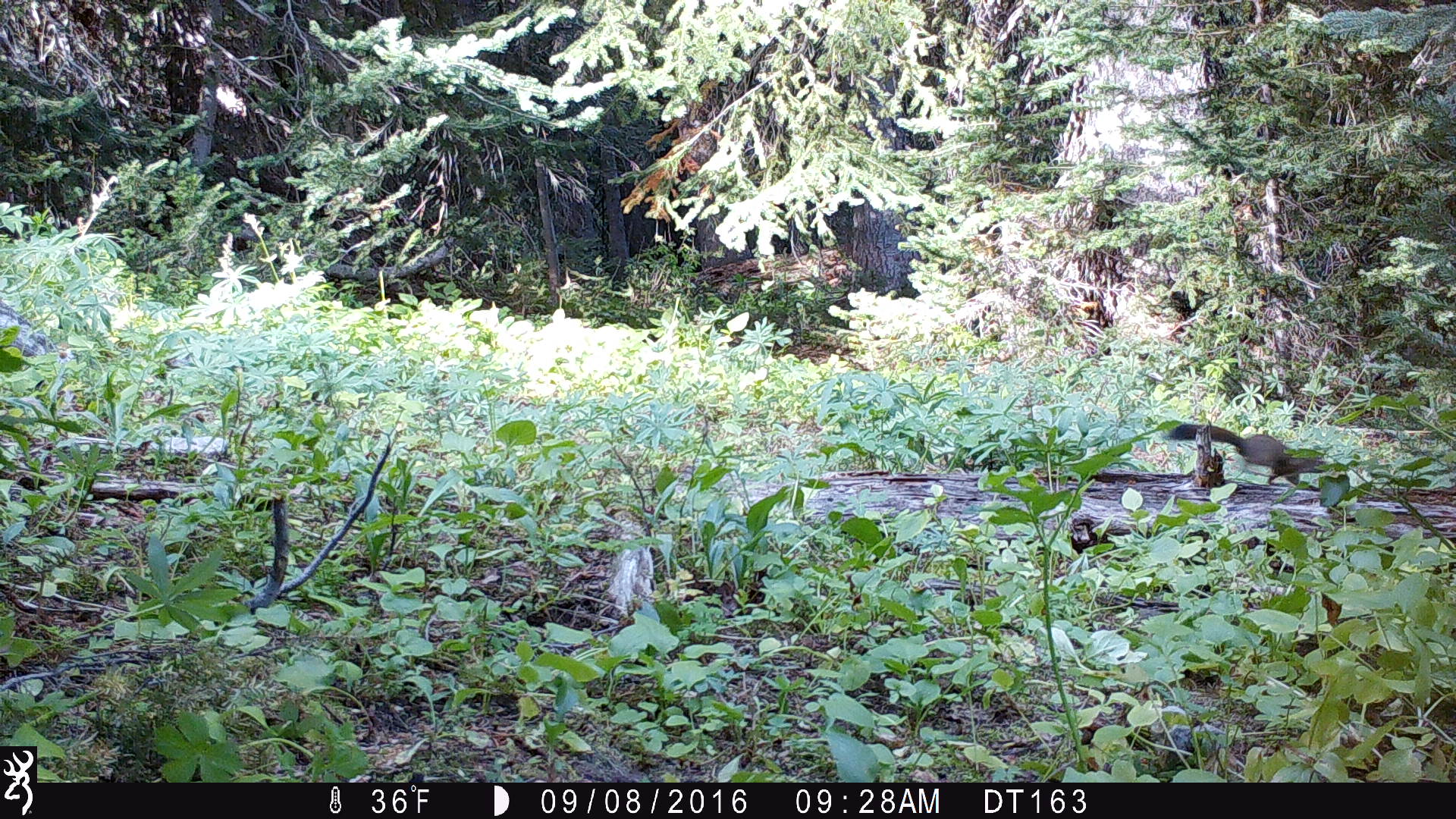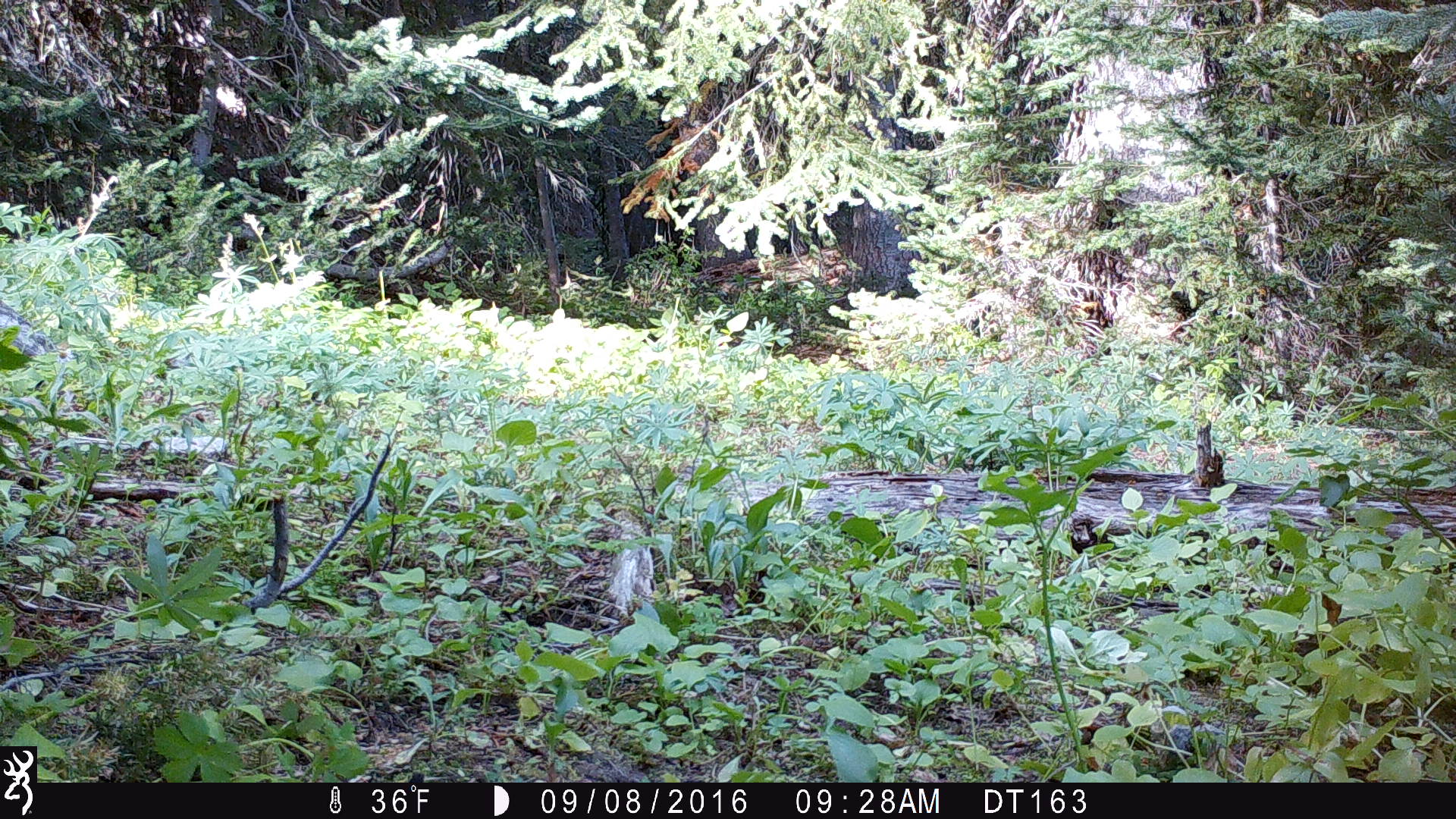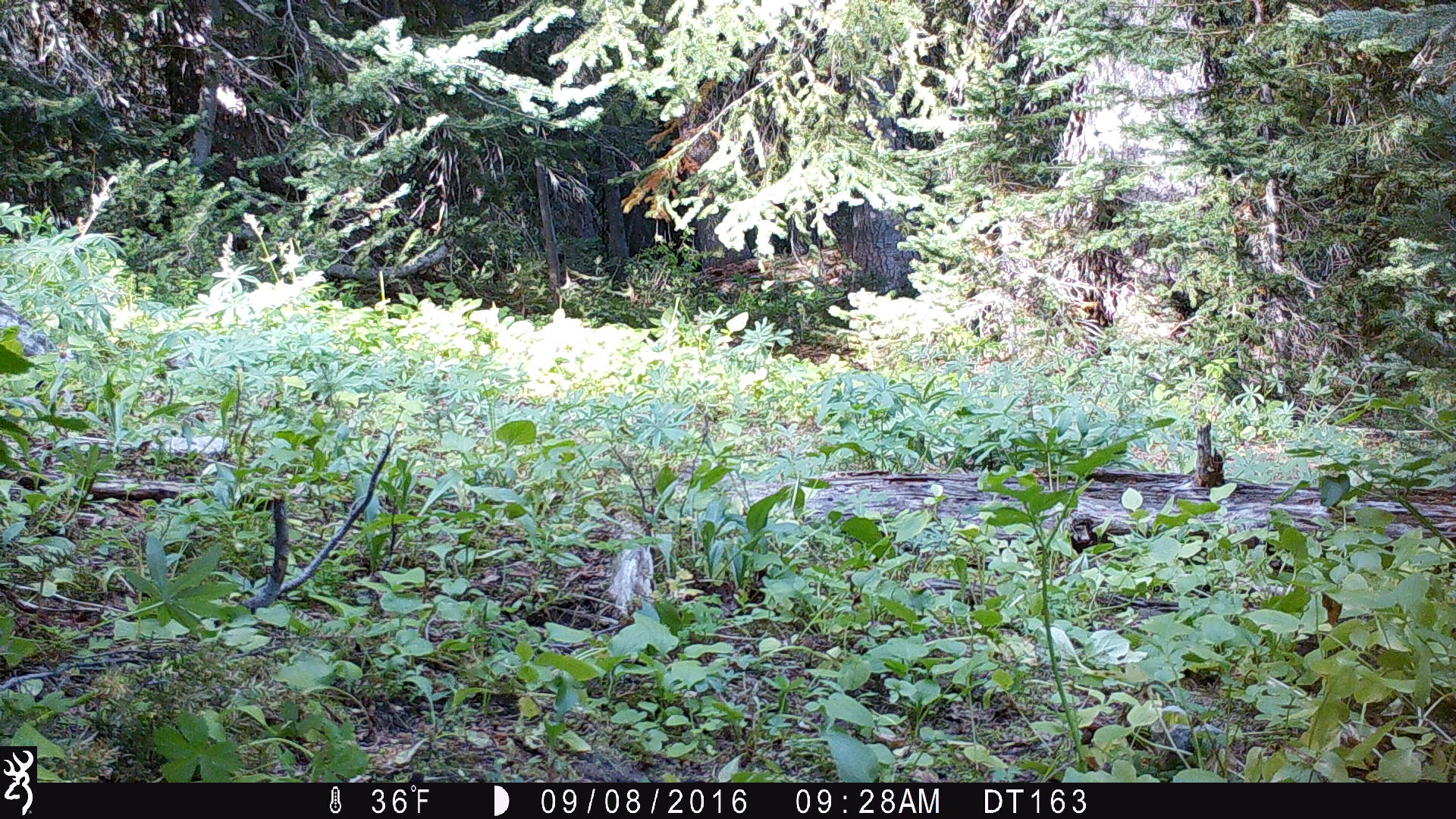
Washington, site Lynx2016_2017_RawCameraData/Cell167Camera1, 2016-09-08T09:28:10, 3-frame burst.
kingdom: Animalia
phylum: Chordata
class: Mammalia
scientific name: Mammalia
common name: small mammal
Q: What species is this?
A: Small mammal (Mammalia).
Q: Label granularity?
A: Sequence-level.